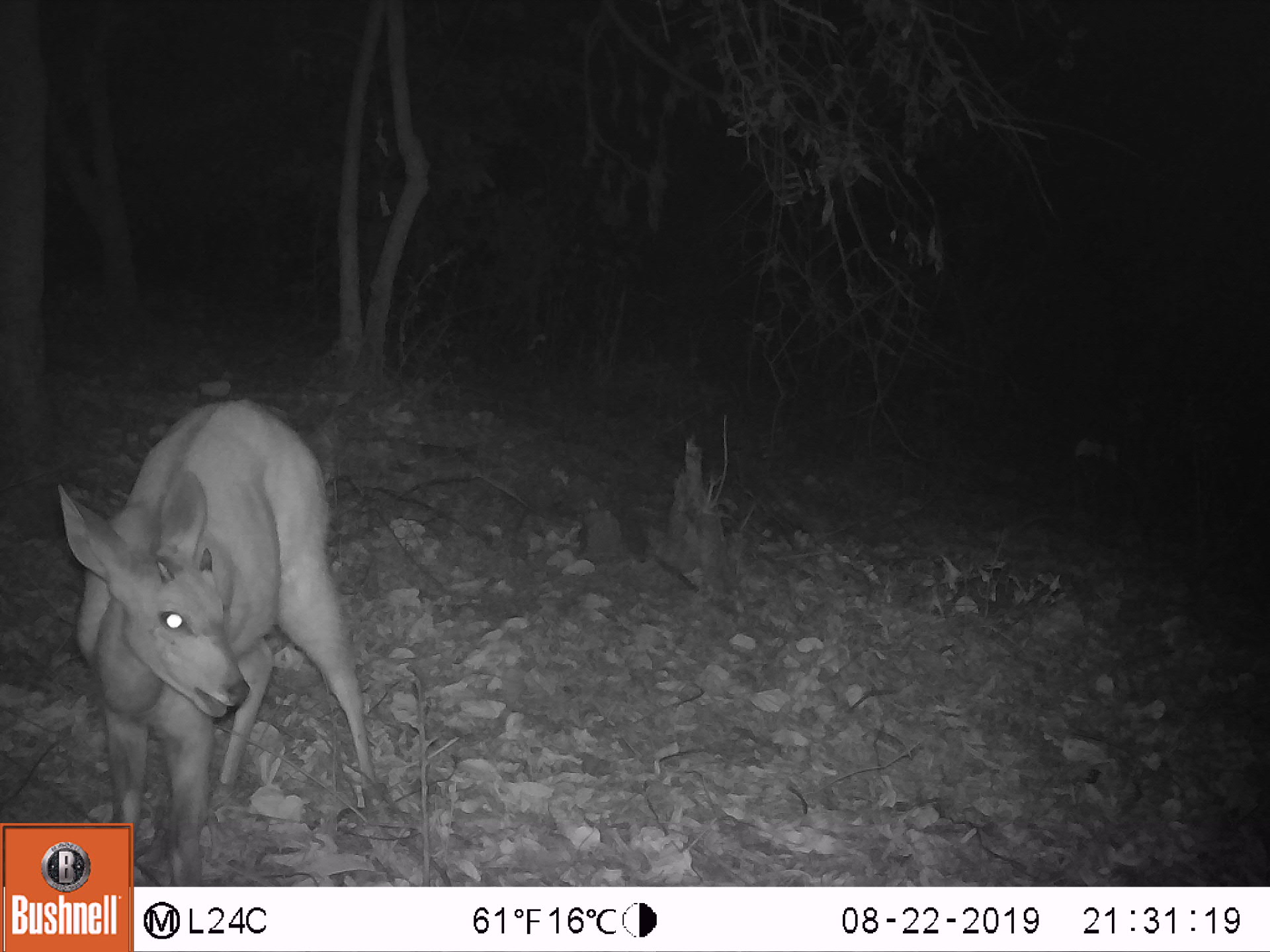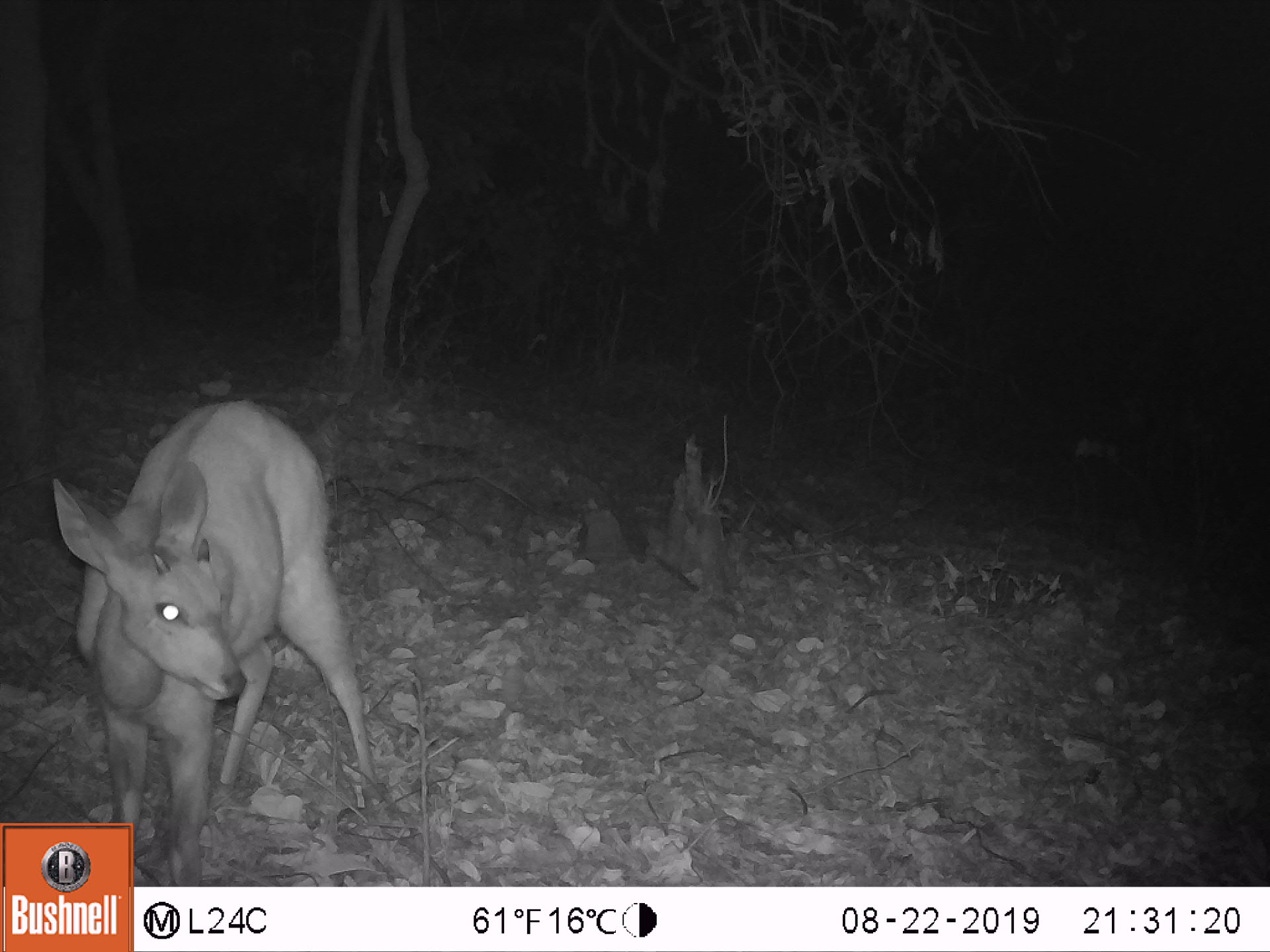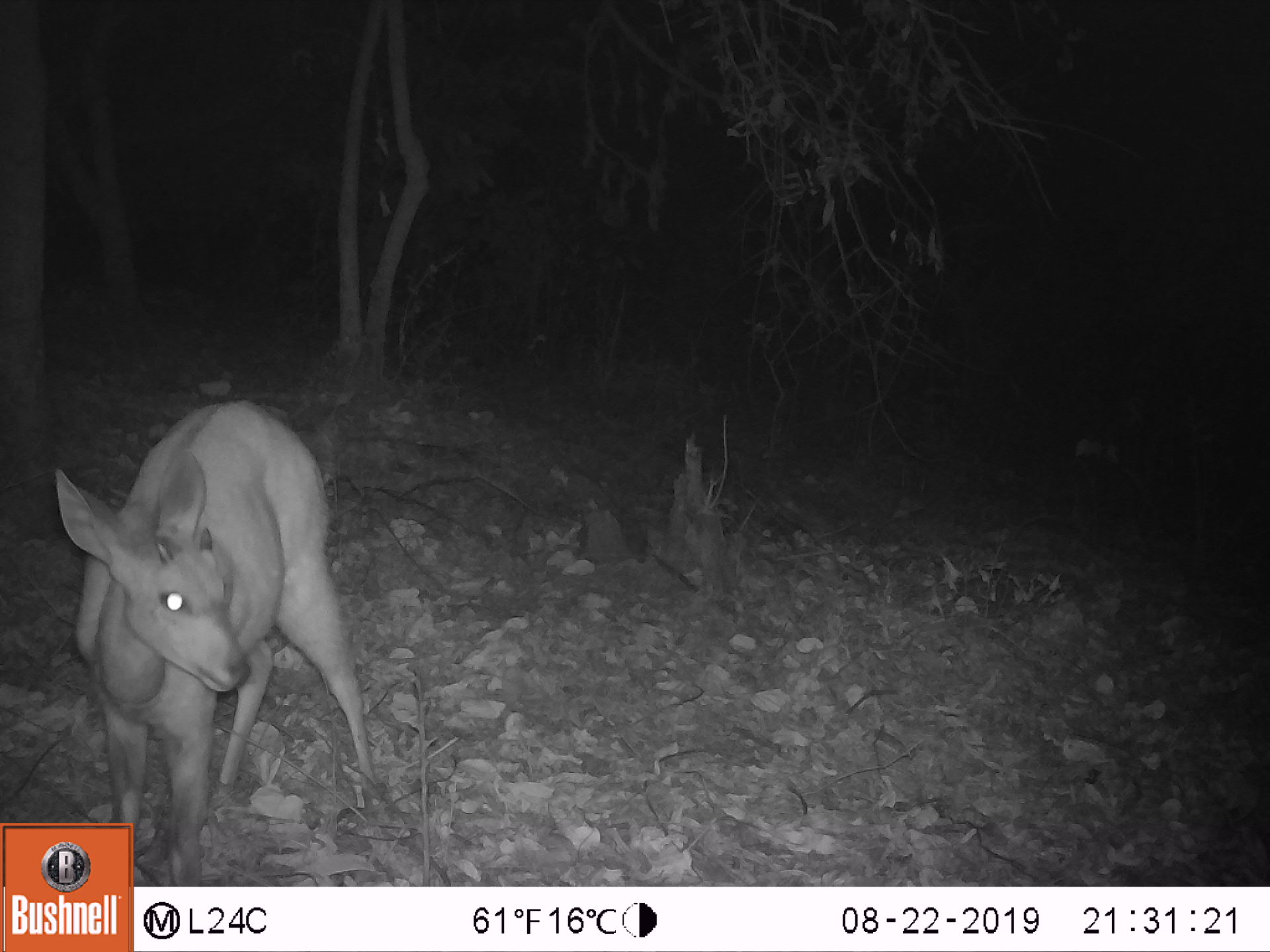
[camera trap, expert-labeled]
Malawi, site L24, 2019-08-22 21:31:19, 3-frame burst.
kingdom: Animalia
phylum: Chordata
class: Mammalia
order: Artiodactyla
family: Bovidae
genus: Tragelaphus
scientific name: Tragelaphus sylvaticus sylvaticus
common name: cape bushbuck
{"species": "cape bushbuck (Tragelaphus sylvaticus sylvaticus)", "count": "1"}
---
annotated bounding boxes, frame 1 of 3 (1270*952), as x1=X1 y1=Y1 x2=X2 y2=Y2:
cape bushbuck: x1=57 y1=379 x2=378 y2=816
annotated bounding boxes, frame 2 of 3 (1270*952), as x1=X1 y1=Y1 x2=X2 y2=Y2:
cape bushbuck: x1=39 y1=391 x2=386 y2=817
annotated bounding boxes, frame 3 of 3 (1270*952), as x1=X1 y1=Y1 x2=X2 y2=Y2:
cape bushbuck: x1=46 y1=392 x2=377 y2=815